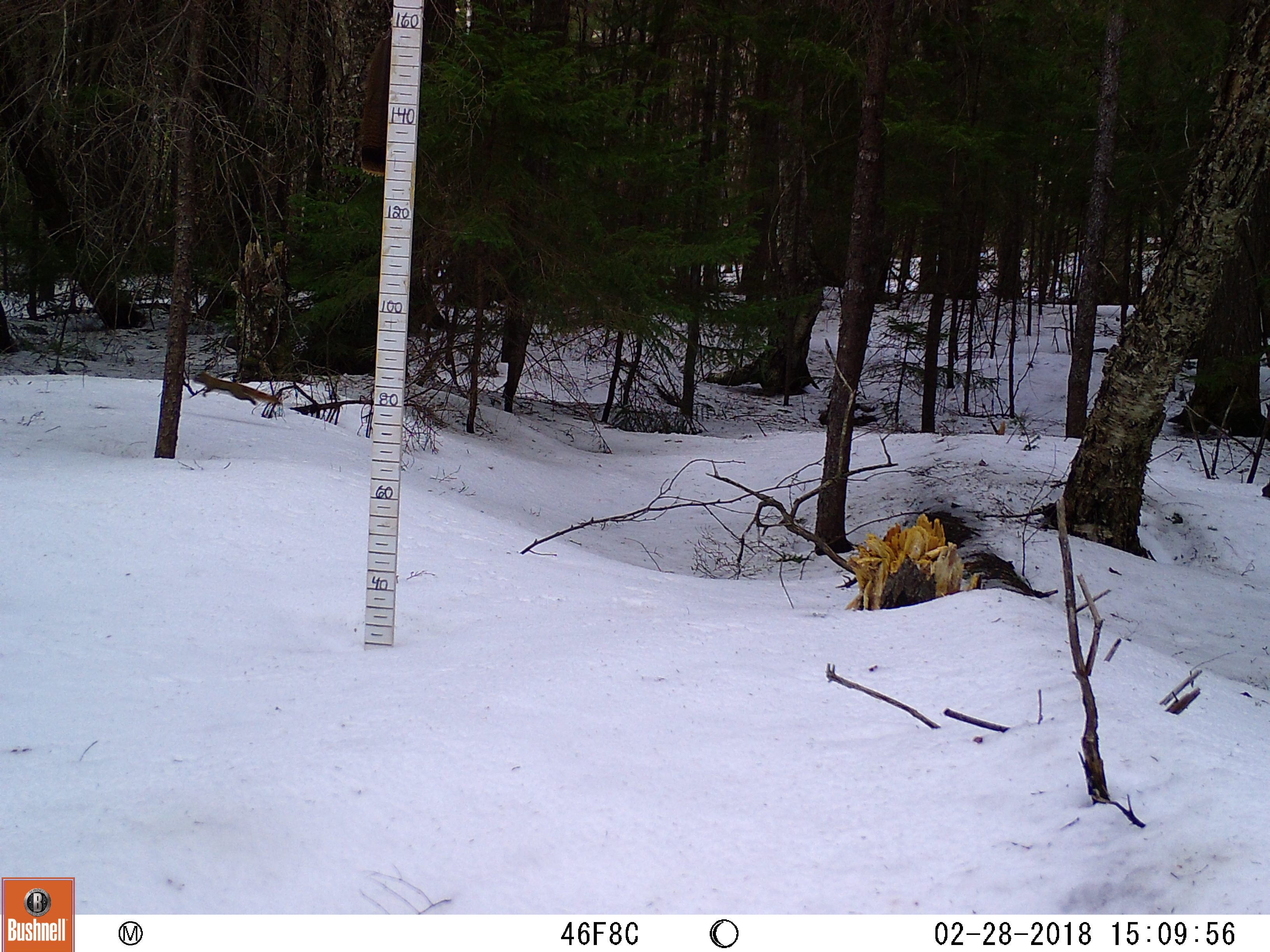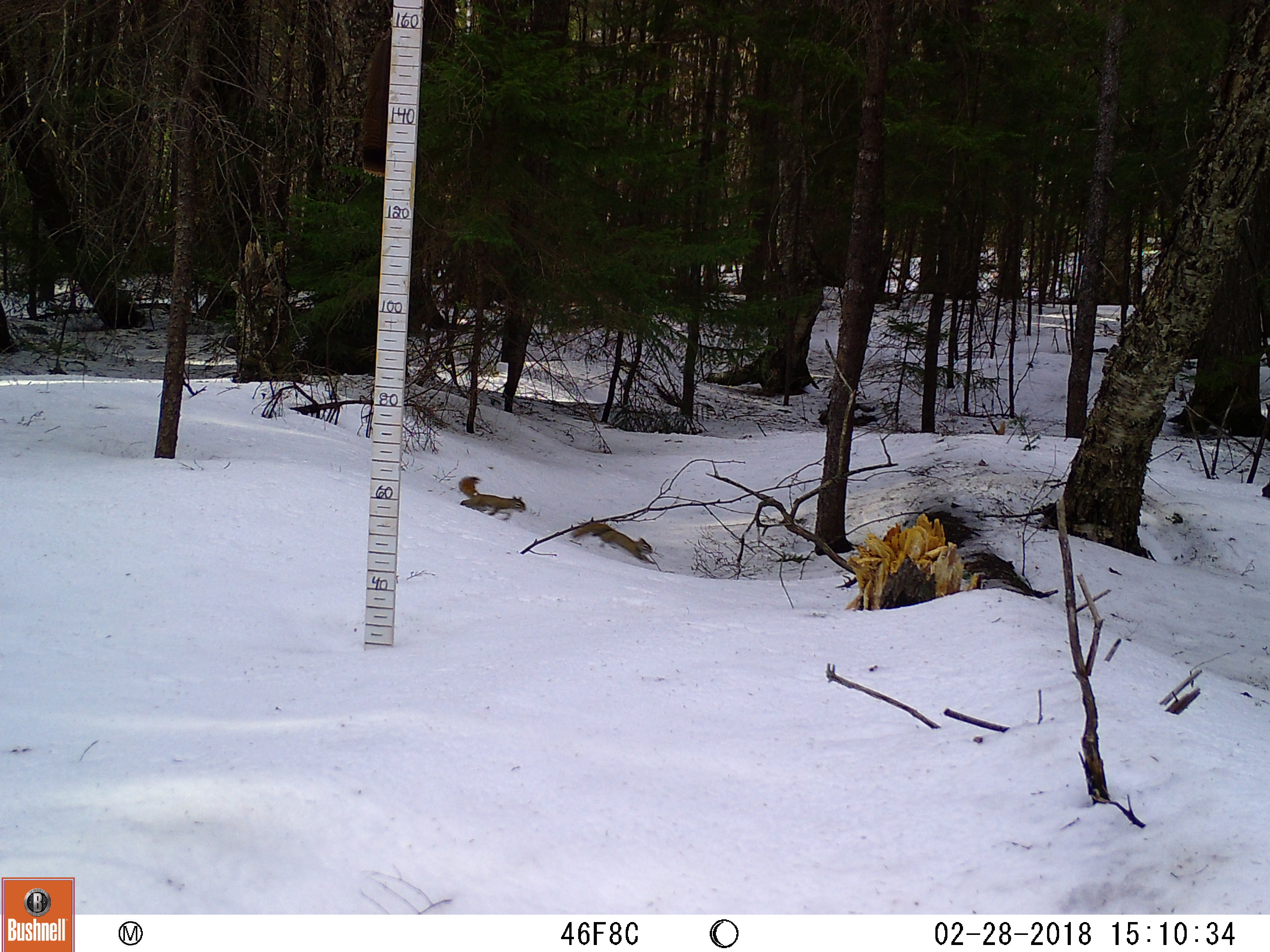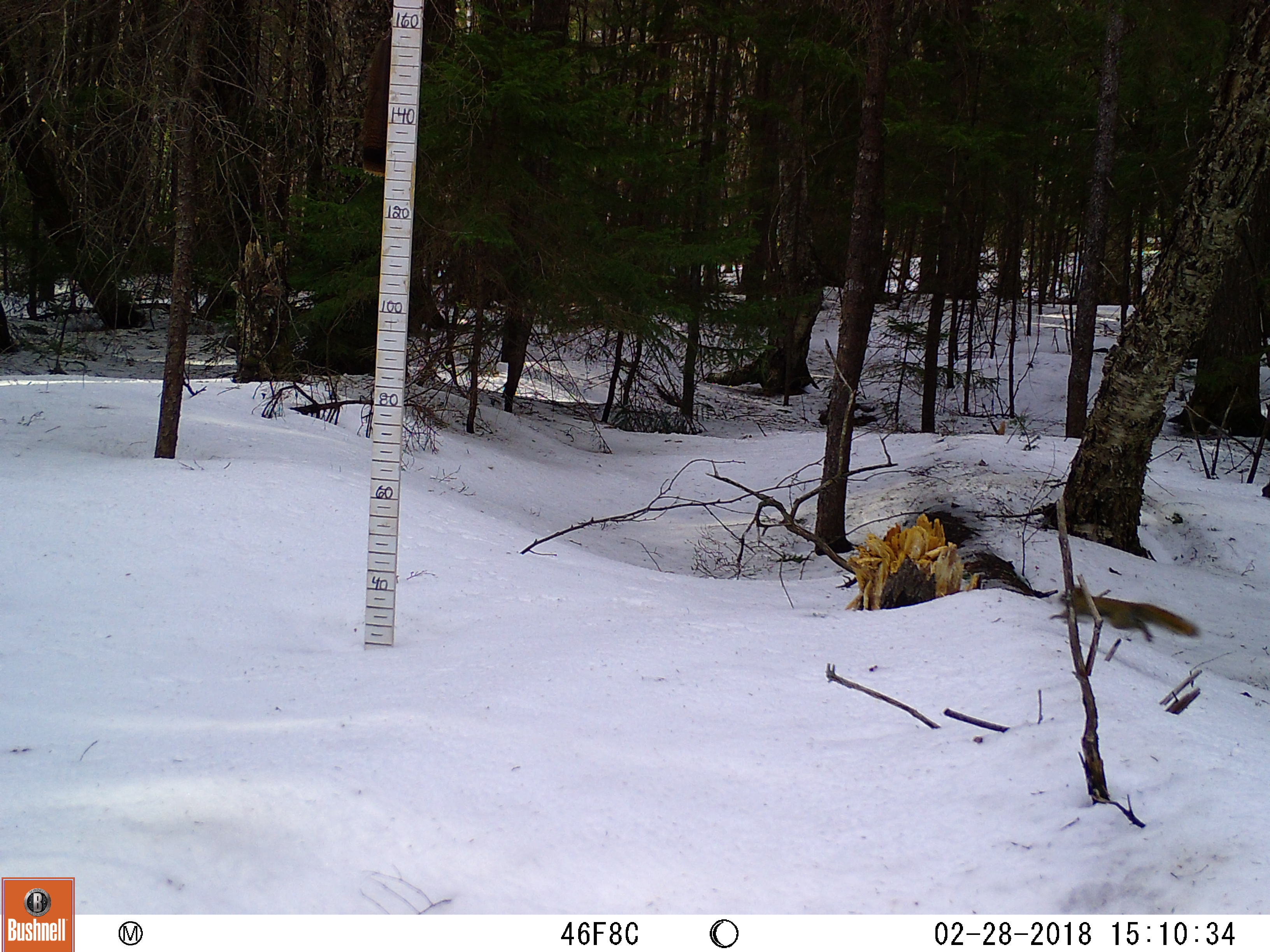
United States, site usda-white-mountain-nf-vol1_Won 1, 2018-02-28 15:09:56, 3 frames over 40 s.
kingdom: Animalia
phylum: Chordata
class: Mammalia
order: Rodentia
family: Sciuridae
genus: Tamiasciurus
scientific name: Tamiasciurus hudsonicus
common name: red squirrel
Red squirrel (Tamiasciurus hudsonicus).